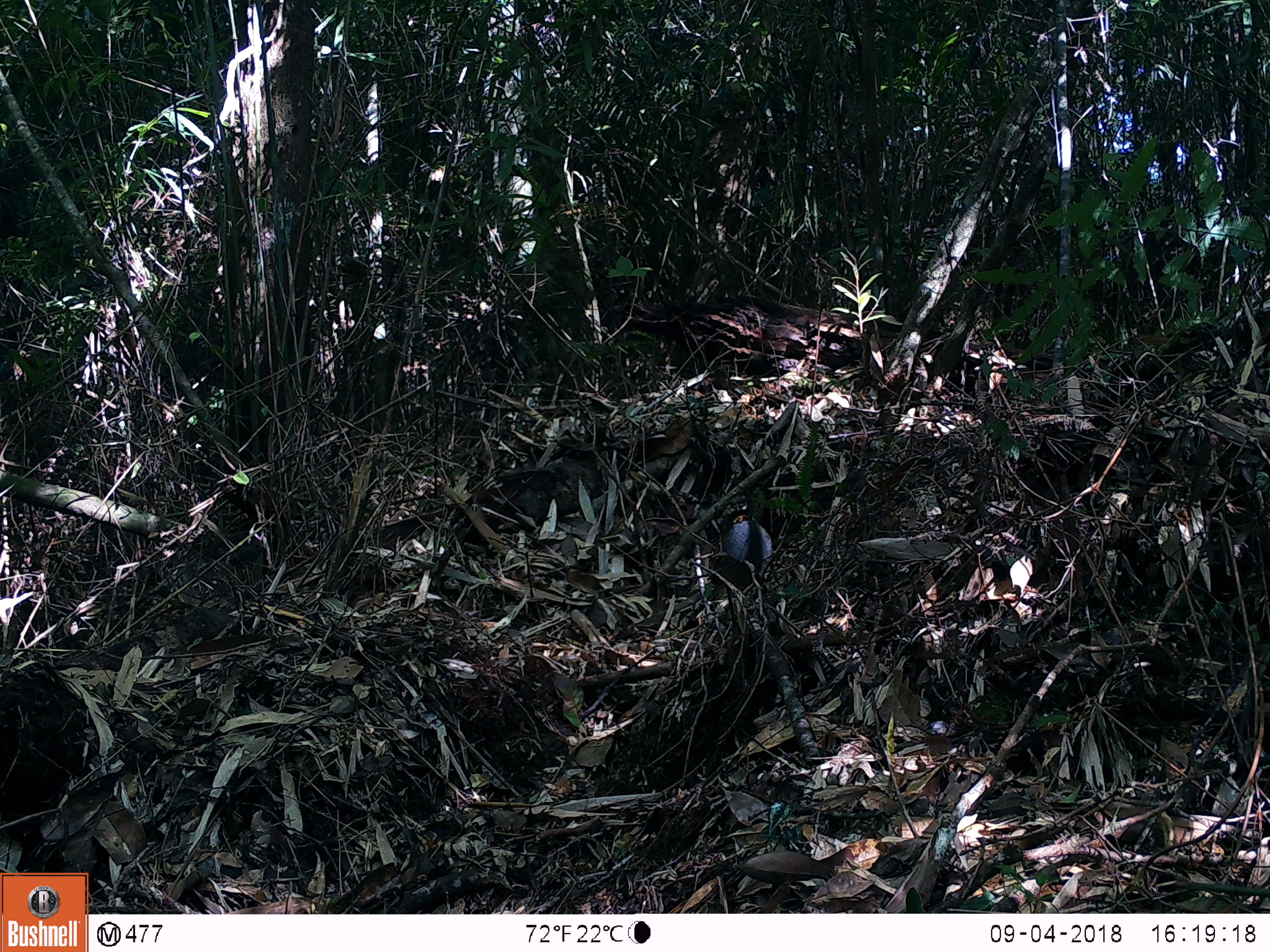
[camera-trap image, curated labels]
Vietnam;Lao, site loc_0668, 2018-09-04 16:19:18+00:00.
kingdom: Animalia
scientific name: Animalia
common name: animal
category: unidentified animal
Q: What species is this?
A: Unidentified animal (animal) (Animalia).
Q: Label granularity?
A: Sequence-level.